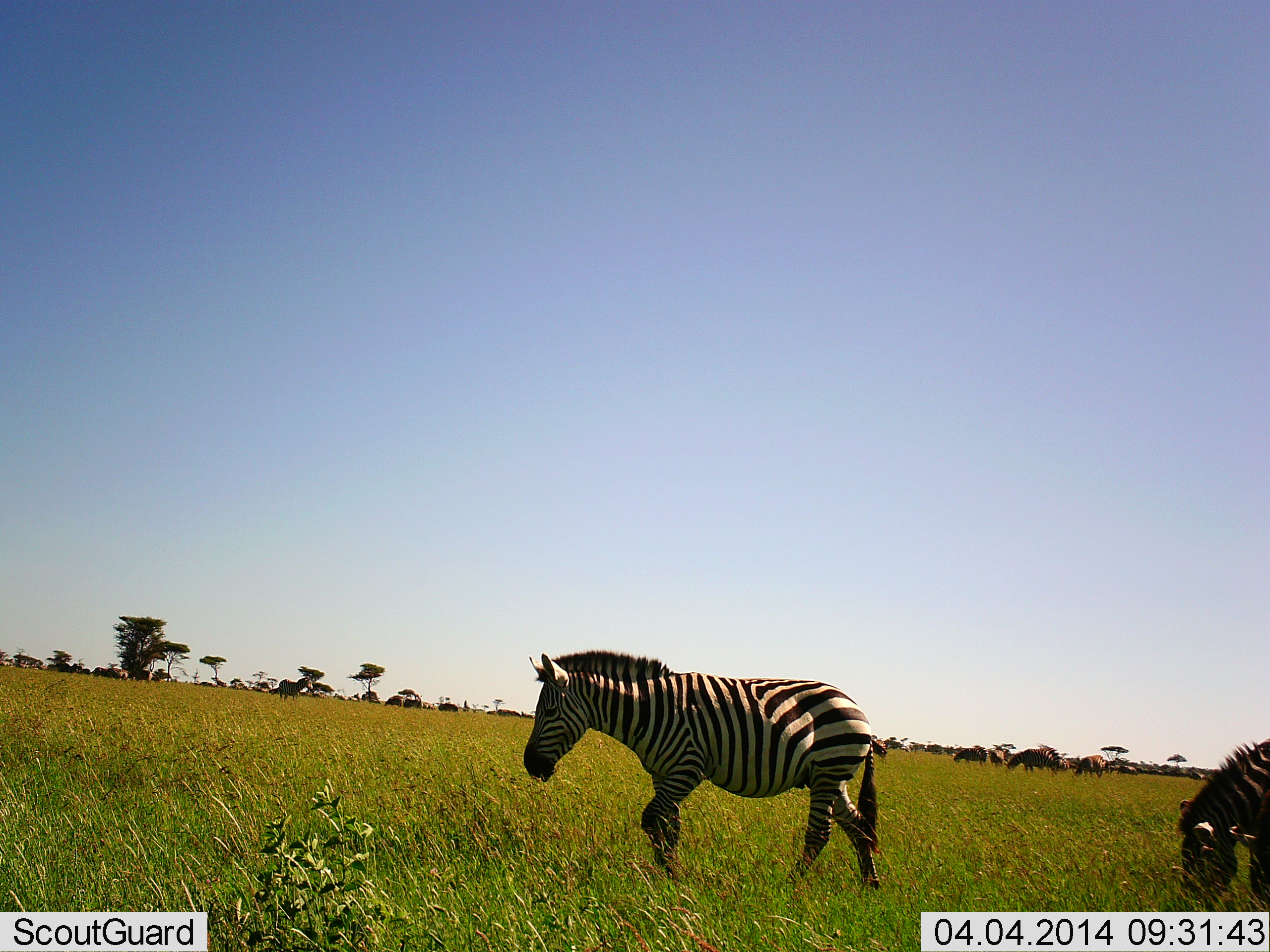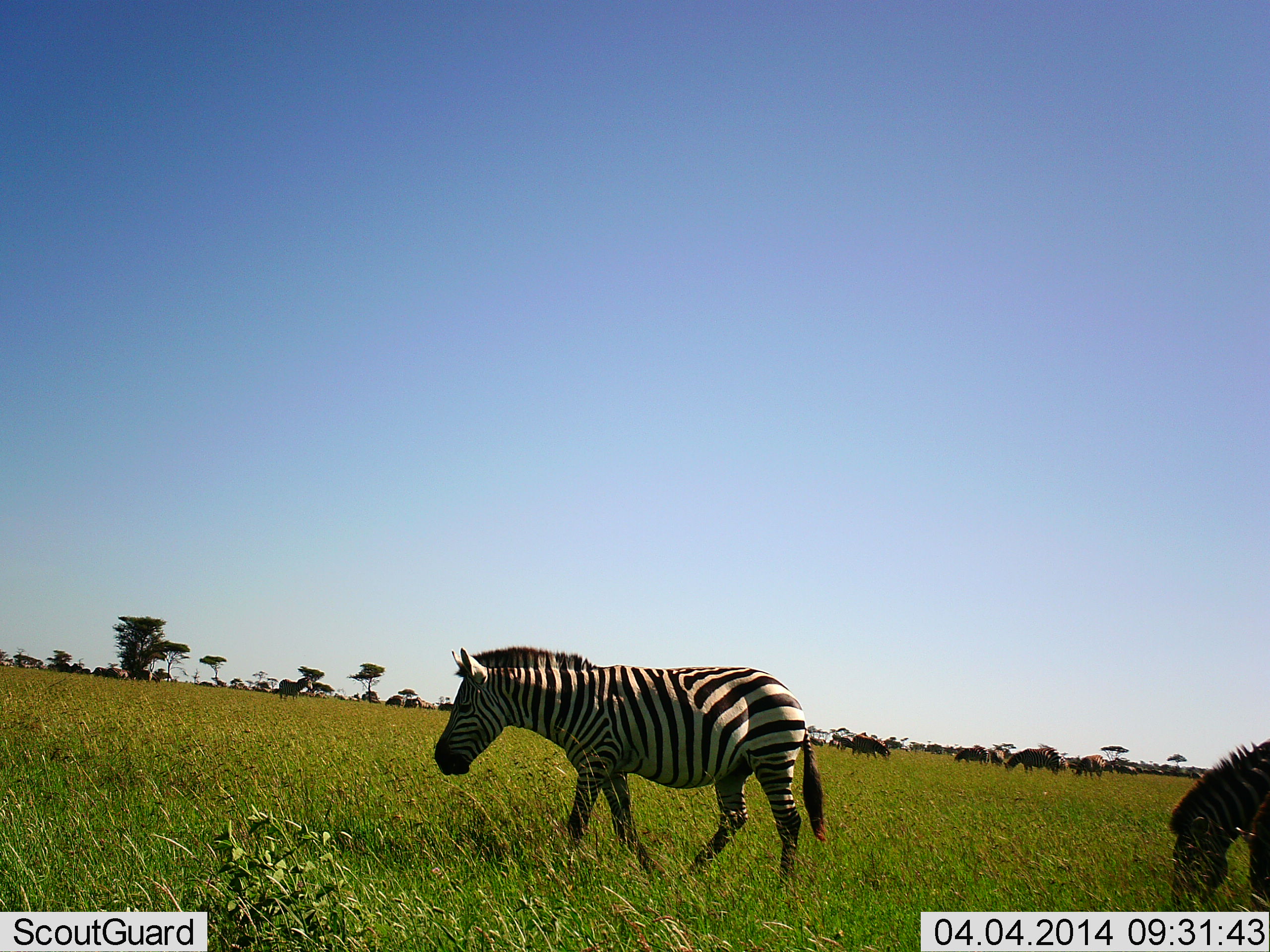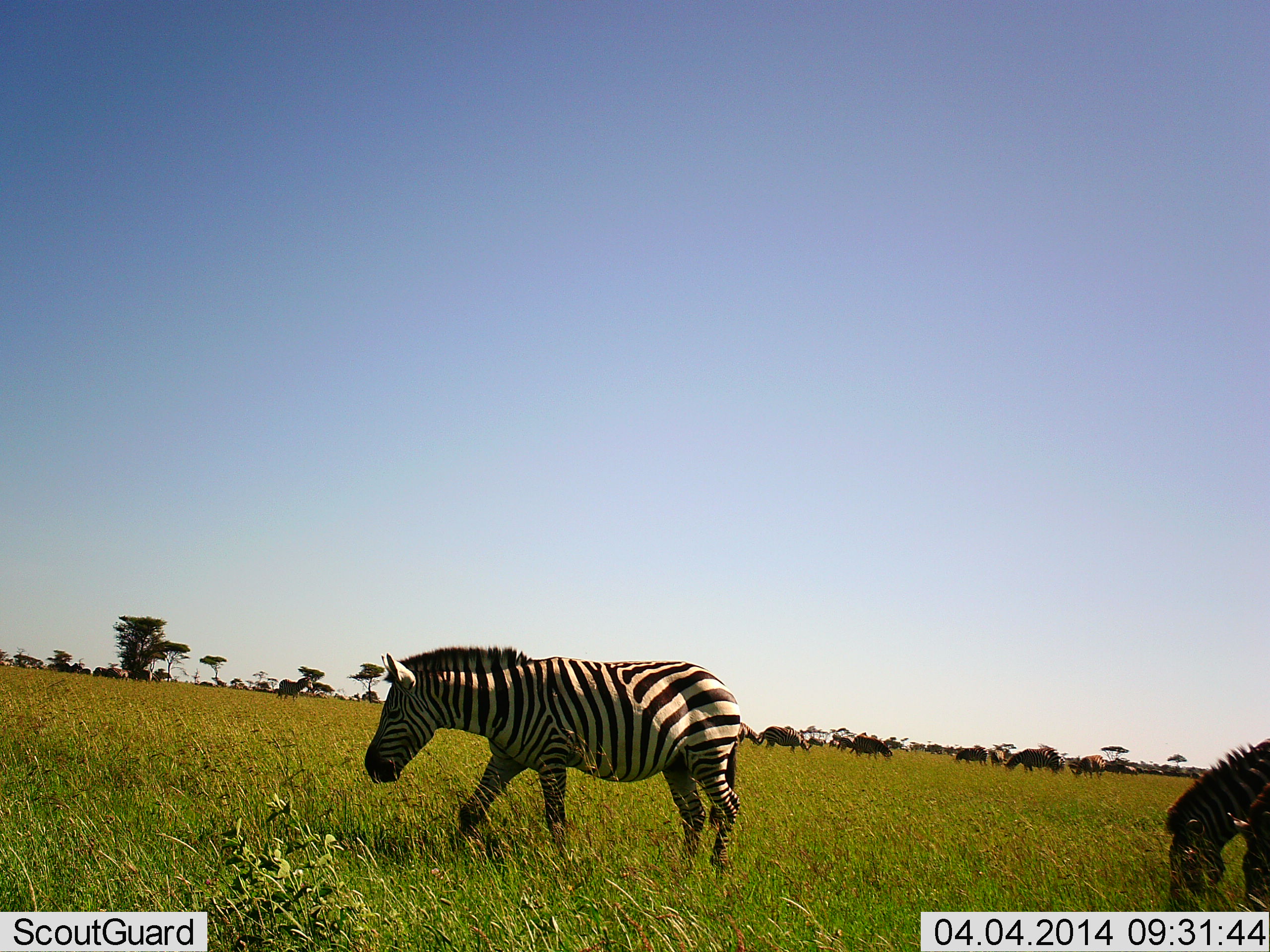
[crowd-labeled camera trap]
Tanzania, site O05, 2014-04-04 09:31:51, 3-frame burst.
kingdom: Animalia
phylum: Chordata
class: Mammalia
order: Perissodactyla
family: Equidae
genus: Equus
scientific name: Equus quagga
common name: plains zebra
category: zebra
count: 2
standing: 19%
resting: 12%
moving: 75%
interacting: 0%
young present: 0%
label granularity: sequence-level